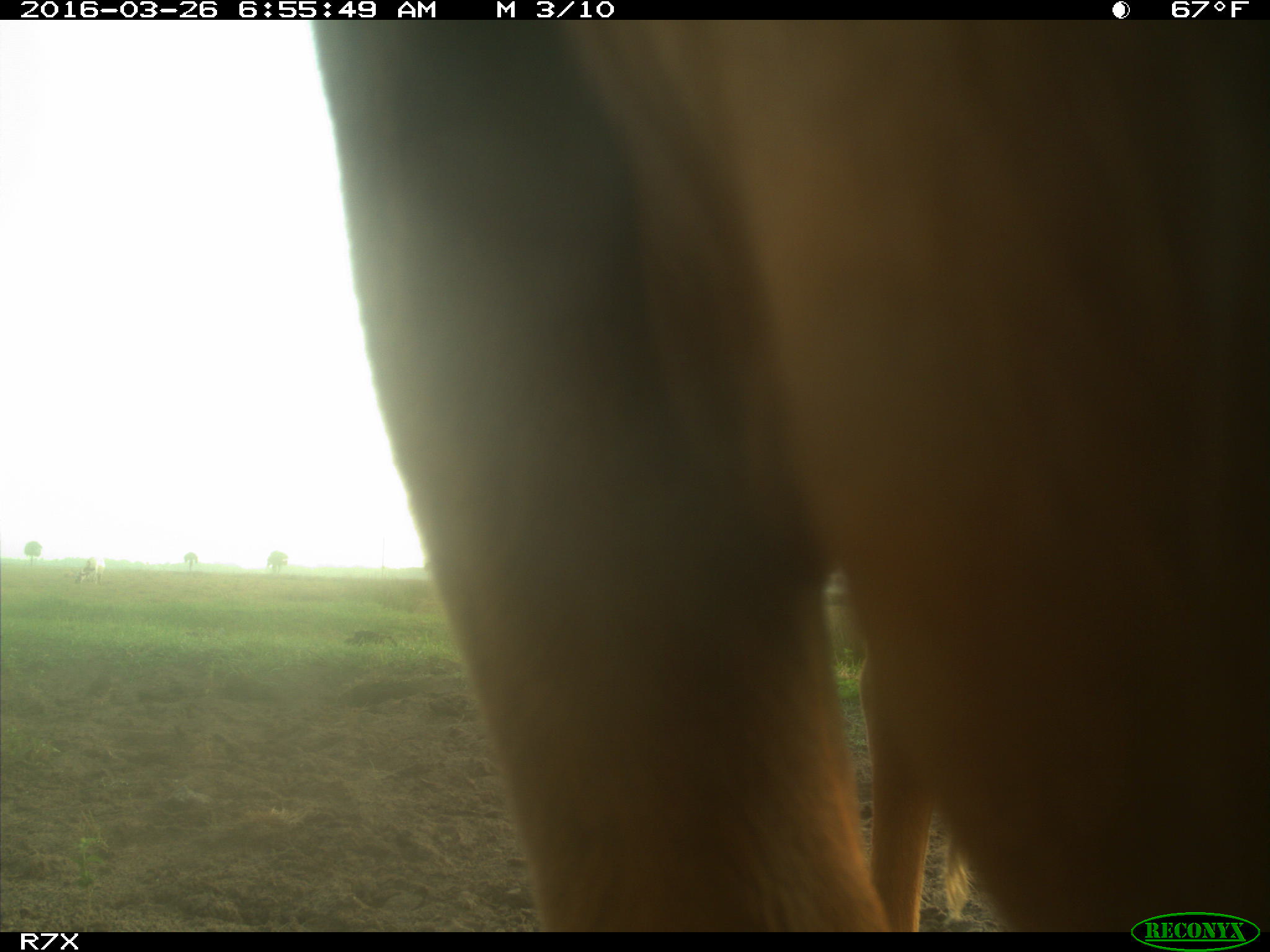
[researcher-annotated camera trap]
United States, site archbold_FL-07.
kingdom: Animalia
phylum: Chordata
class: Mammalia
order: Artiodactyla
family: Bovidae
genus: Bos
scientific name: Bos taurus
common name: domestic cow